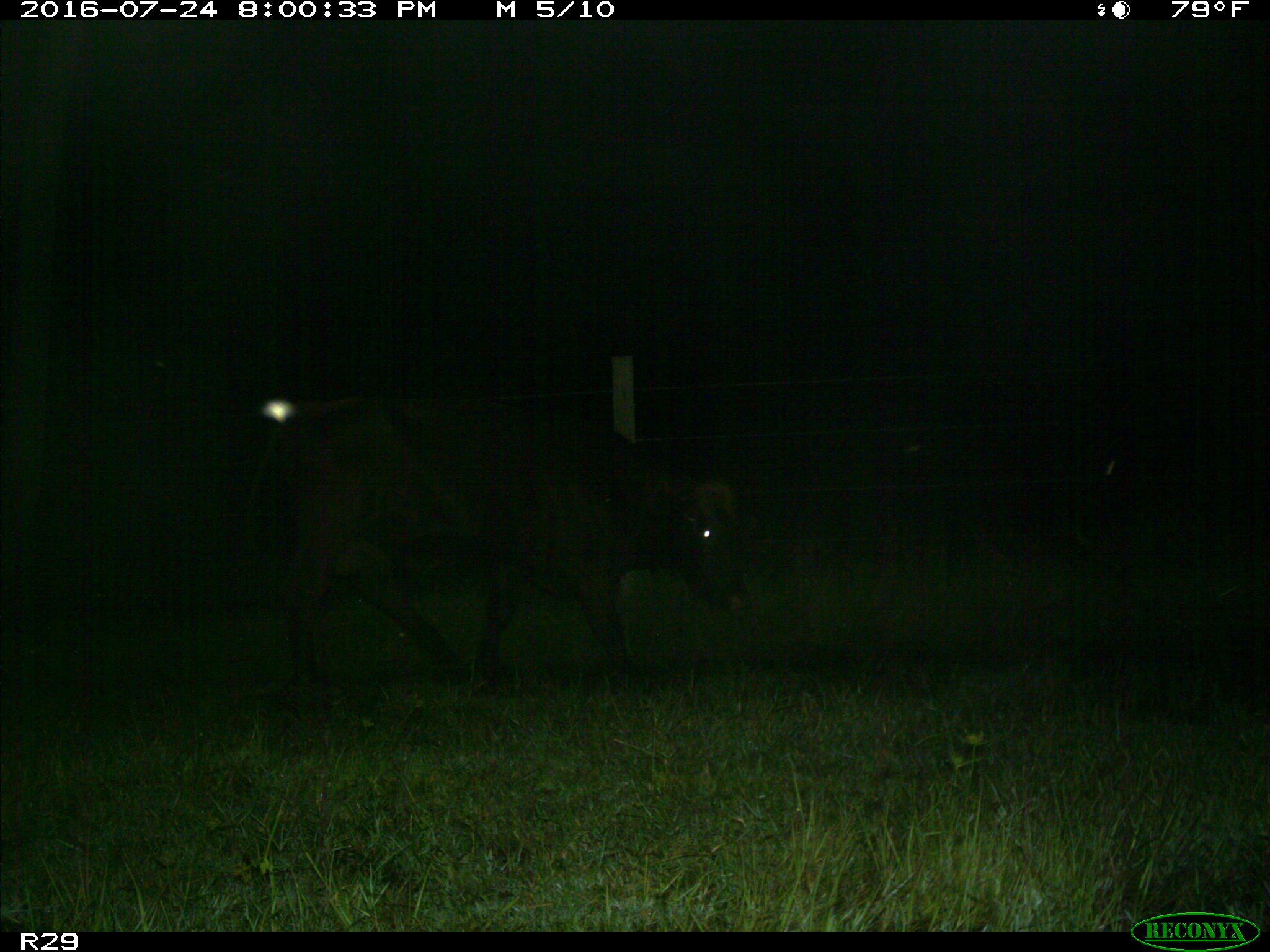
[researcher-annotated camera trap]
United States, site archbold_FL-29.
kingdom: Animalia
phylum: Chordata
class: Mammalia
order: Artiodactyla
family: Bovidae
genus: Bos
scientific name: Bos taurus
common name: domestic cow